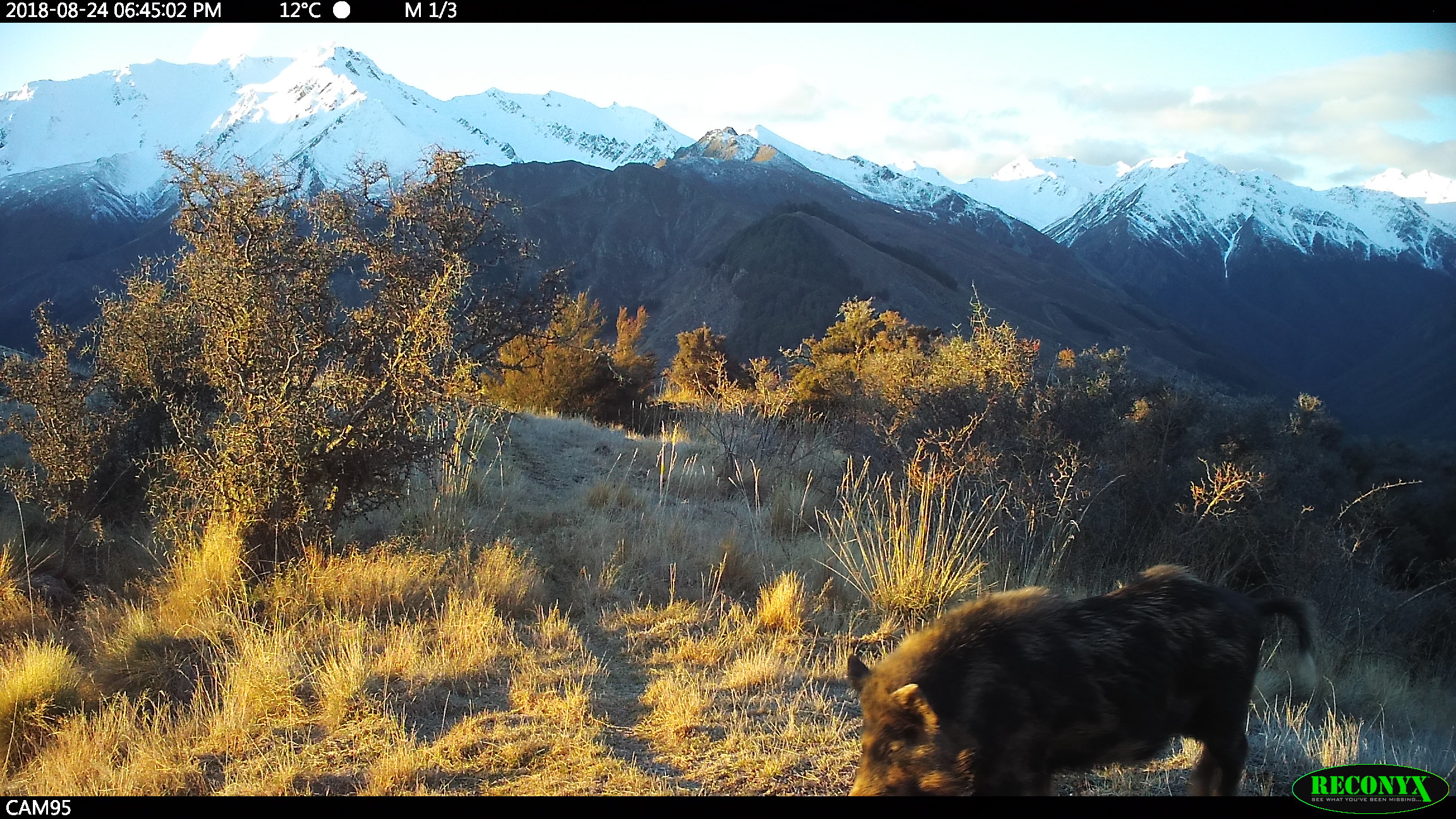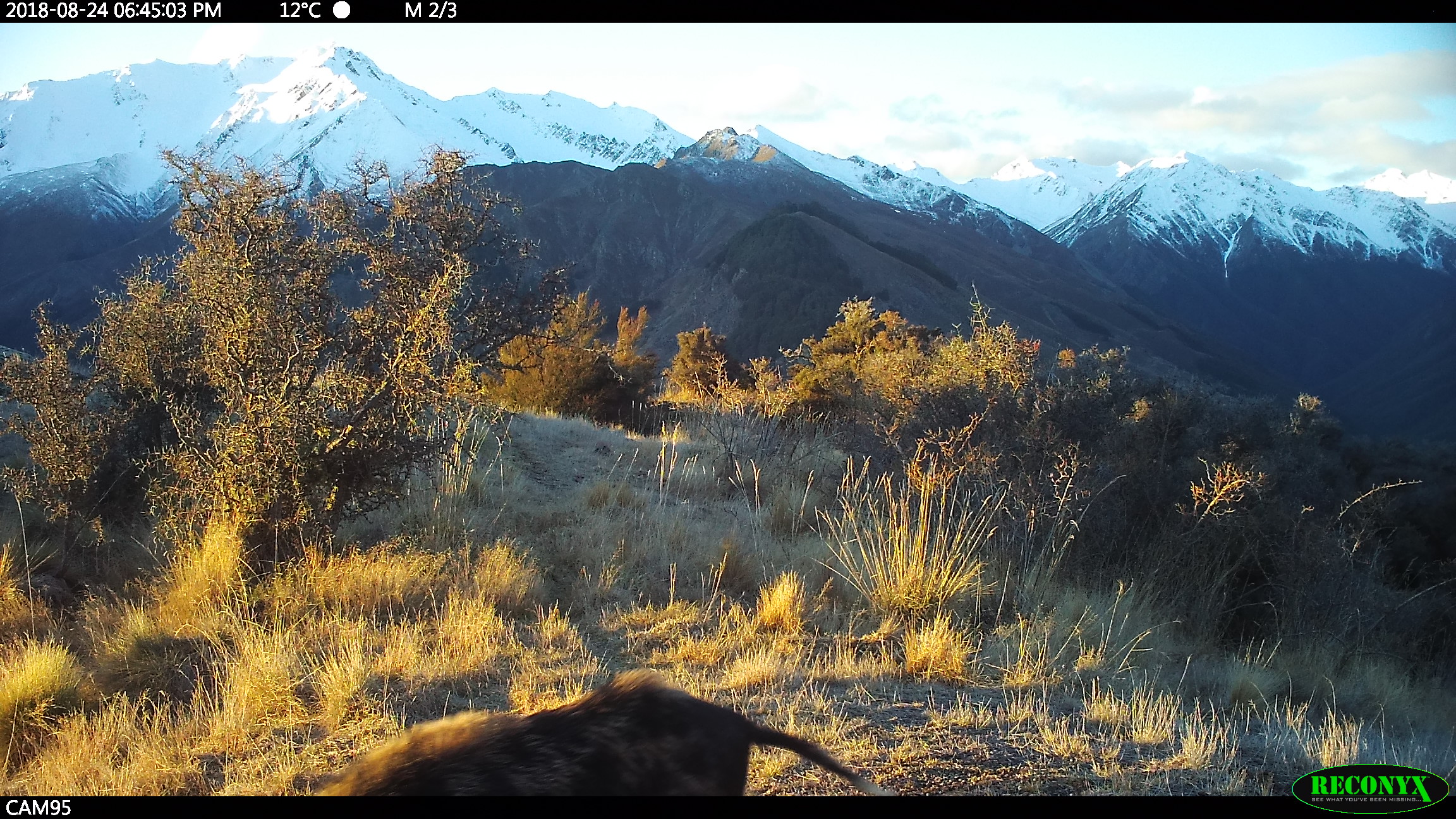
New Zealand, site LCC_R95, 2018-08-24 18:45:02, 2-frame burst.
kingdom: Animalia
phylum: Chordata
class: Mammalia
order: Artiodactyla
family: Suidae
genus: Sus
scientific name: Sus scrofa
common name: pig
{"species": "pig (Sus scrofa)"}